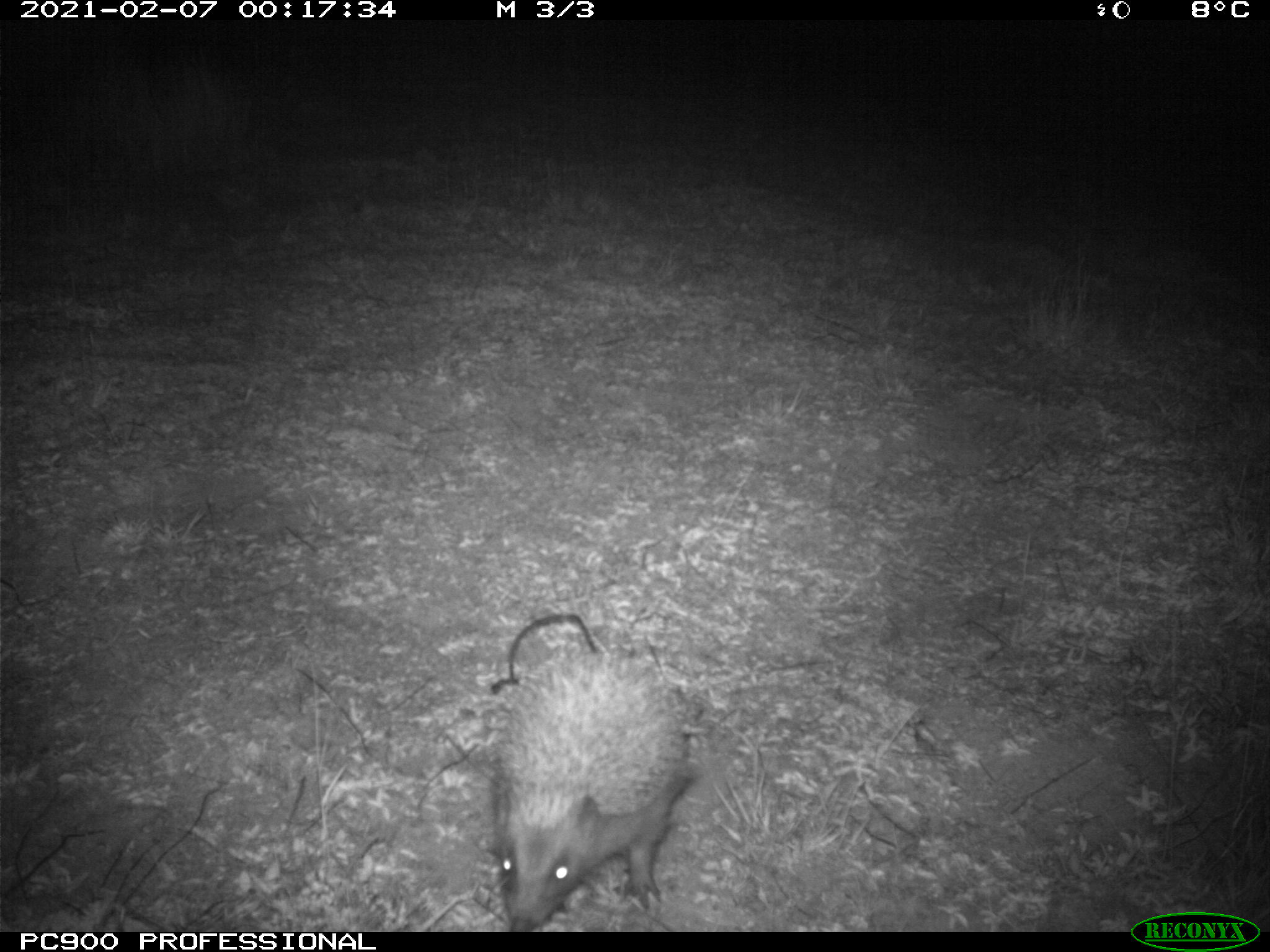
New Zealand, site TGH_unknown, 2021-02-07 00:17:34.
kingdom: Animalia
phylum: Chordata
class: Mammalia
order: Eulipotyphla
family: Erinaceidae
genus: Erinaceus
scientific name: Erinaceus europaeus europaeus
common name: european hedgehog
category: hedgehog